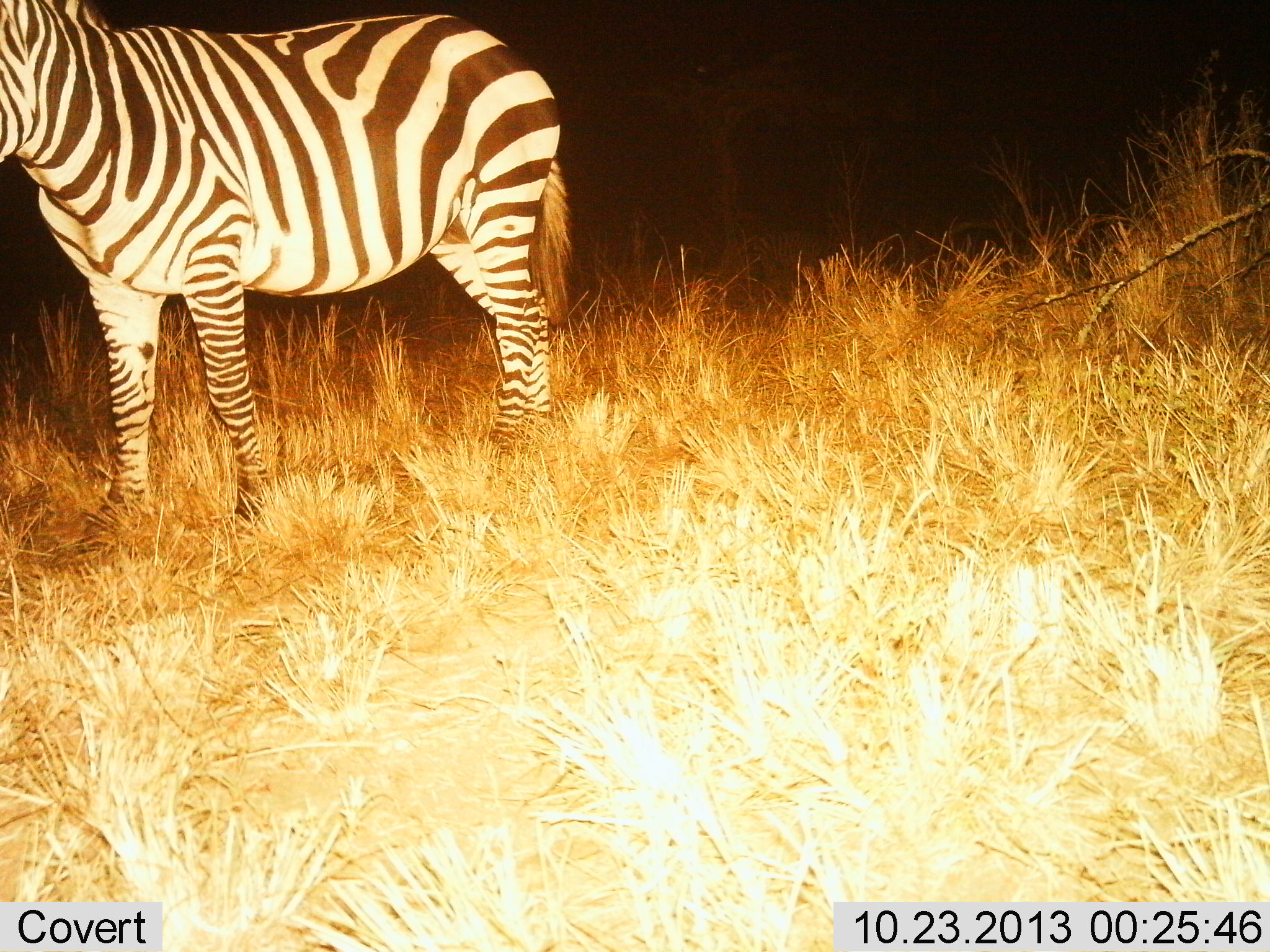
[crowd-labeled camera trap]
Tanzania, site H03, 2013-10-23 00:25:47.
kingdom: Animalia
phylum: Chordata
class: Mammalia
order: Perissodactyla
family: Equidae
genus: Equus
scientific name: Equus quagga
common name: plains zebra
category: zebra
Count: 1.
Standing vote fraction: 100%.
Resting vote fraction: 0%.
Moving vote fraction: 0%.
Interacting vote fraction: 0%.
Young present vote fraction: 0%.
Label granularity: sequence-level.